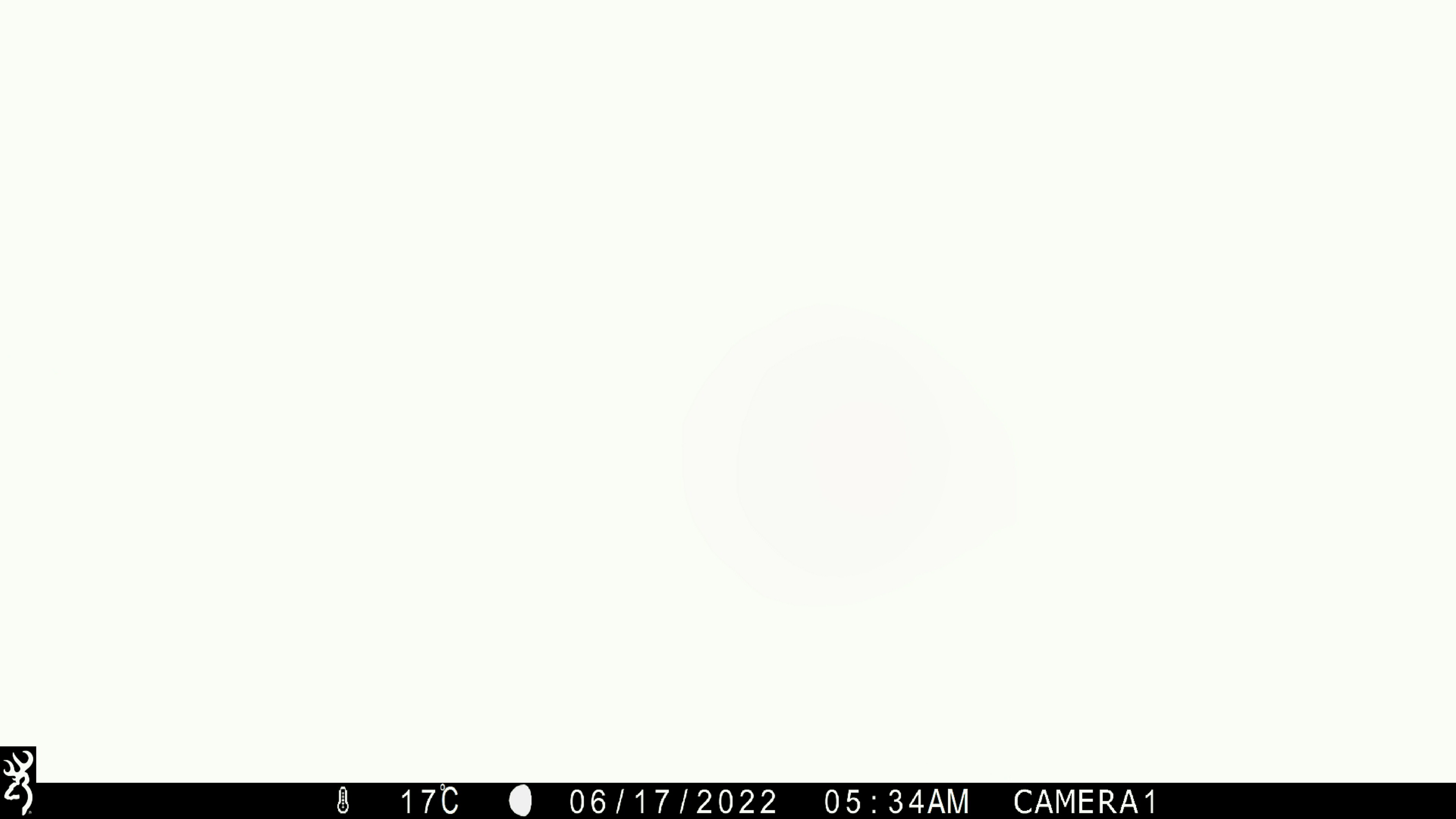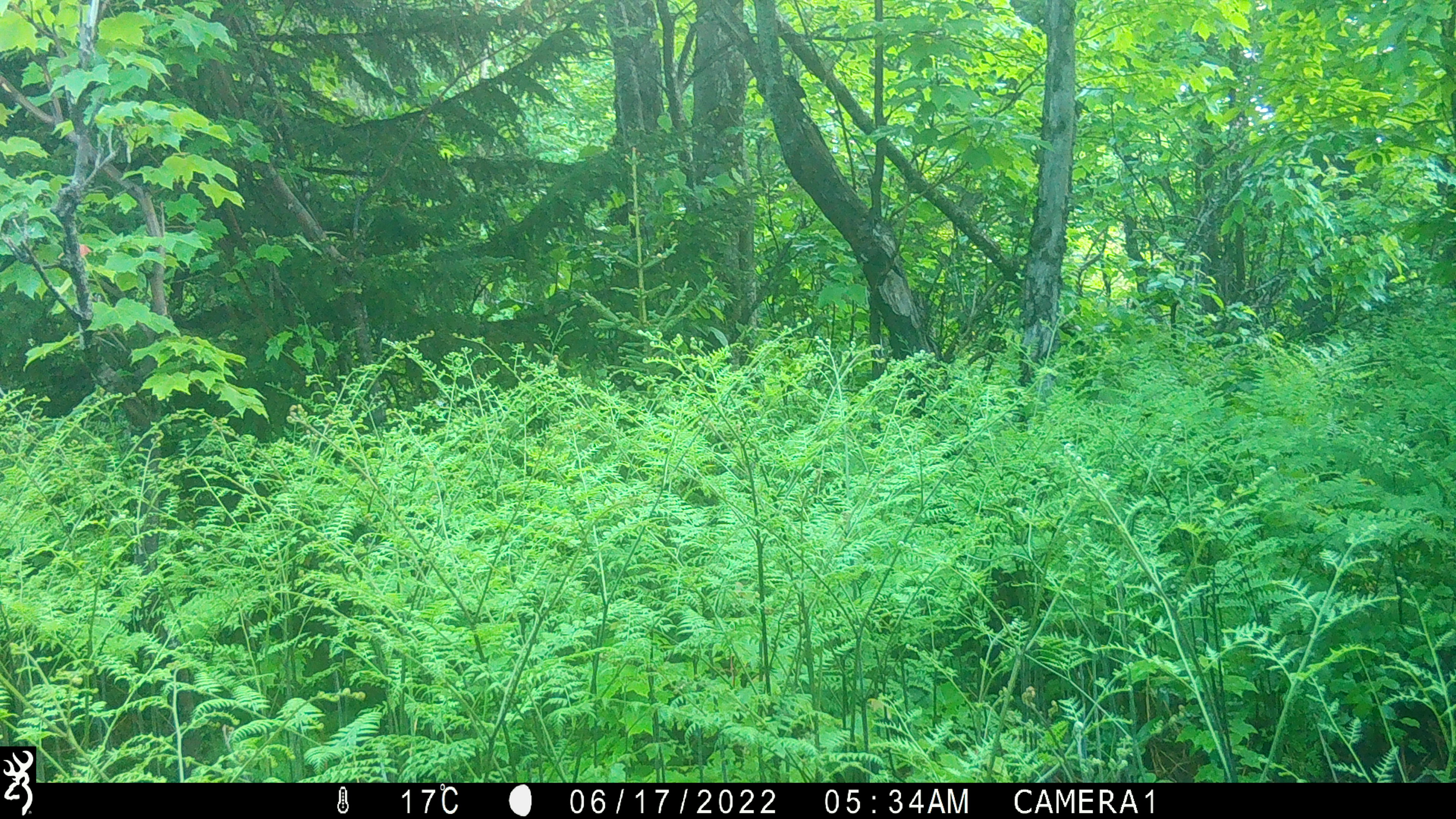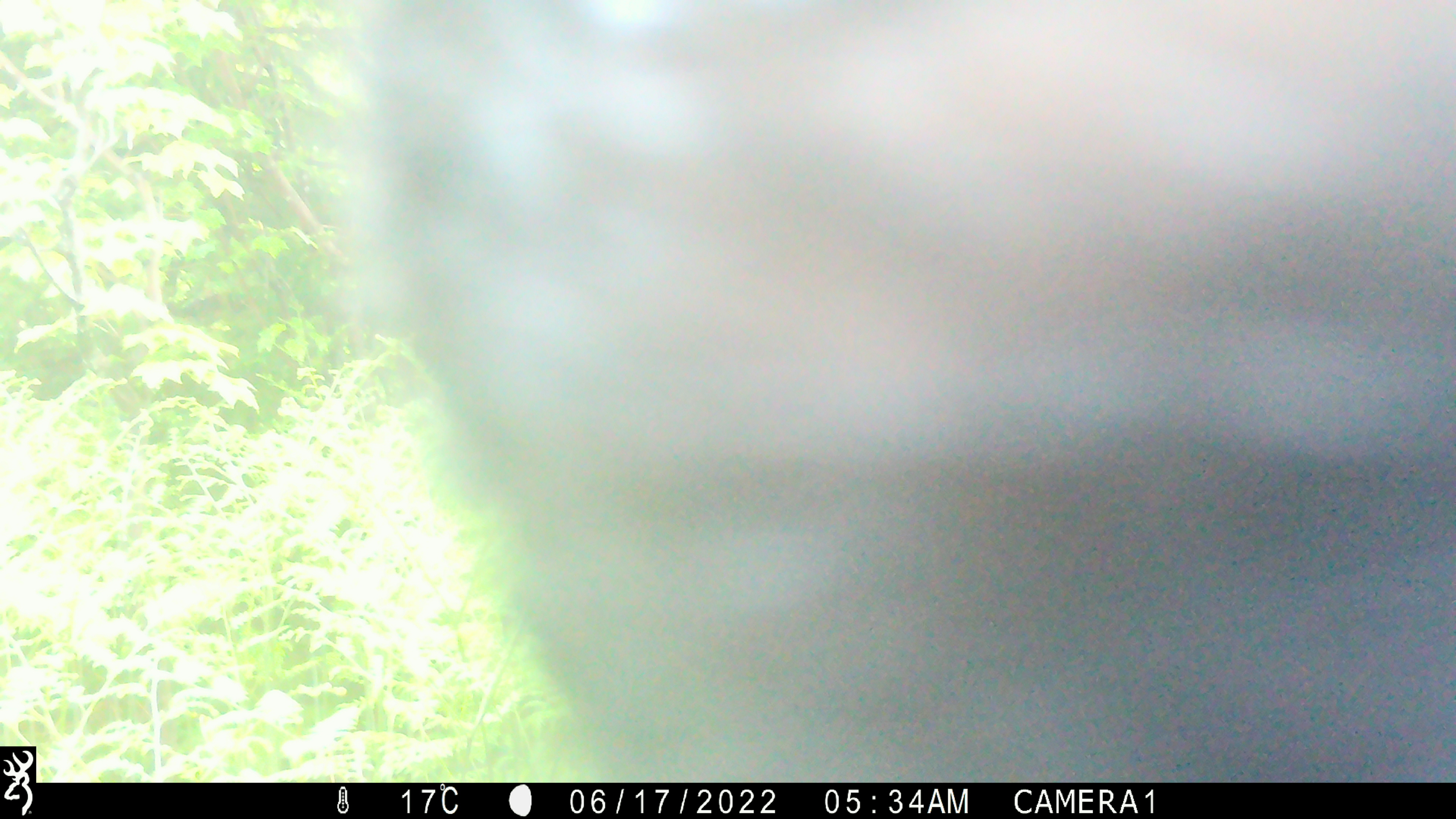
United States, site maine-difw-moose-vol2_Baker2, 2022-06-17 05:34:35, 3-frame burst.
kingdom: Animalia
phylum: Chordata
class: Mammalia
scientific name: Mammalia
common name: mammal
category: mammal sp.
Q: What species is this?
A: Mammal sp. (mammal) (Mammalia).